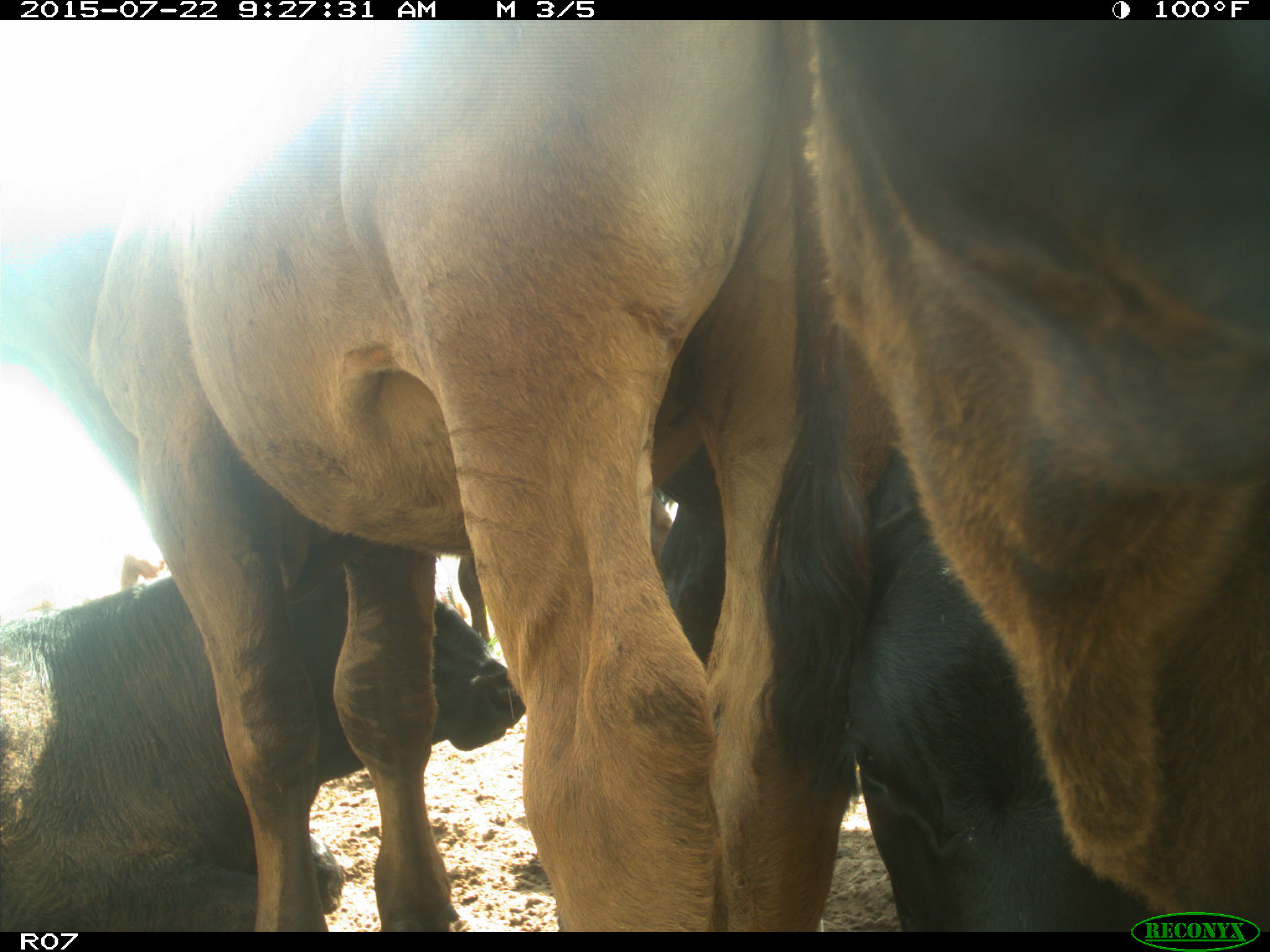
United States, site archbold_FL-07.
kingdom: Animalia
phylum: Chordata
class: Mammalia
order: Artiodactyla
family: Bovidae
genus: Bos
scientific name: Bos taurus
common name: domestic cow